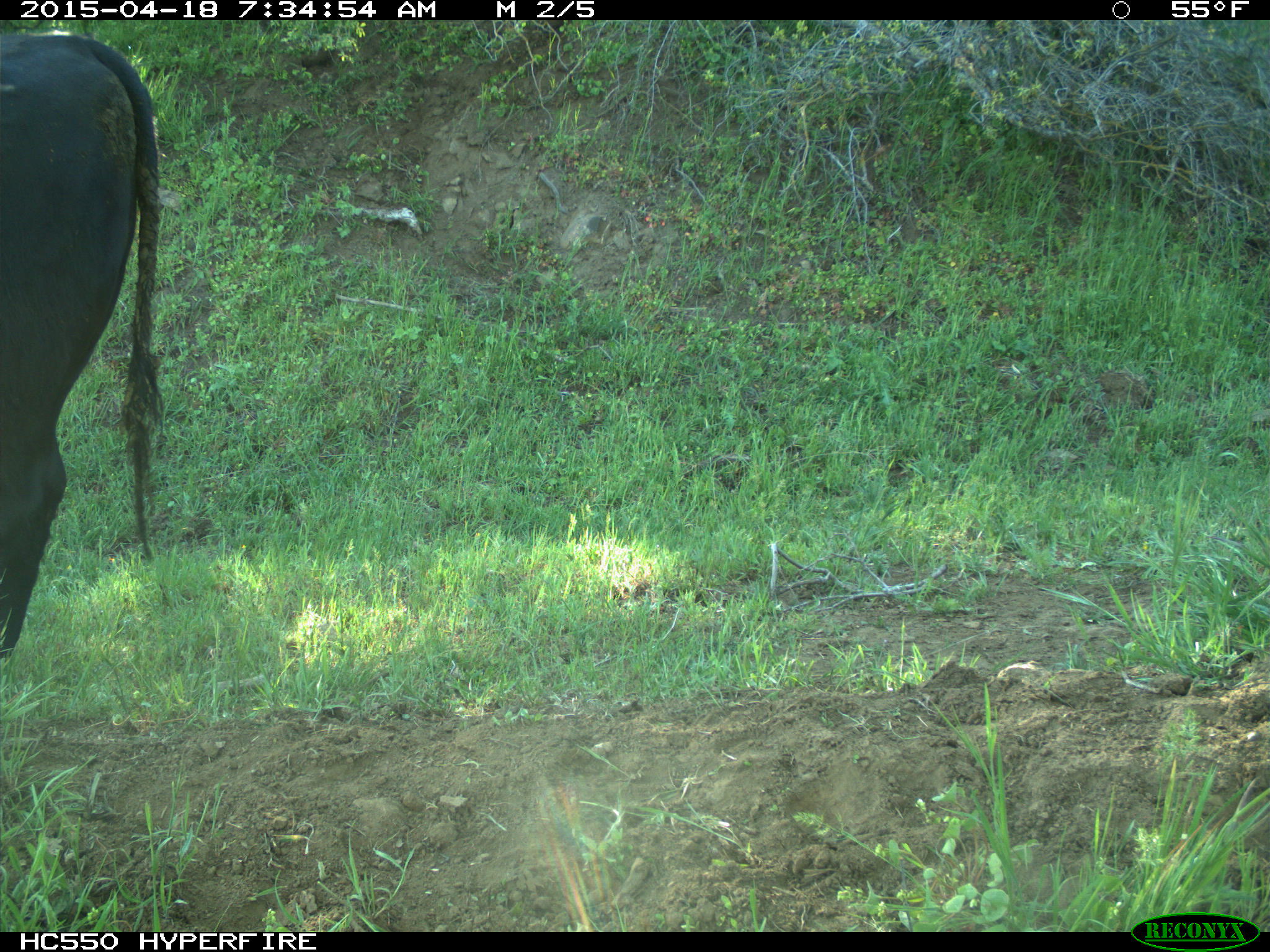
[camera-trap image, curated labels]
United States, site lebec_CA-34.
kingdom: Animalia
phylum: Chordata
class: Mammalia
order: Artiodactyla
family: Bovidae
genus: Bos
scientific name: Bos taurus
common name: domestic cow